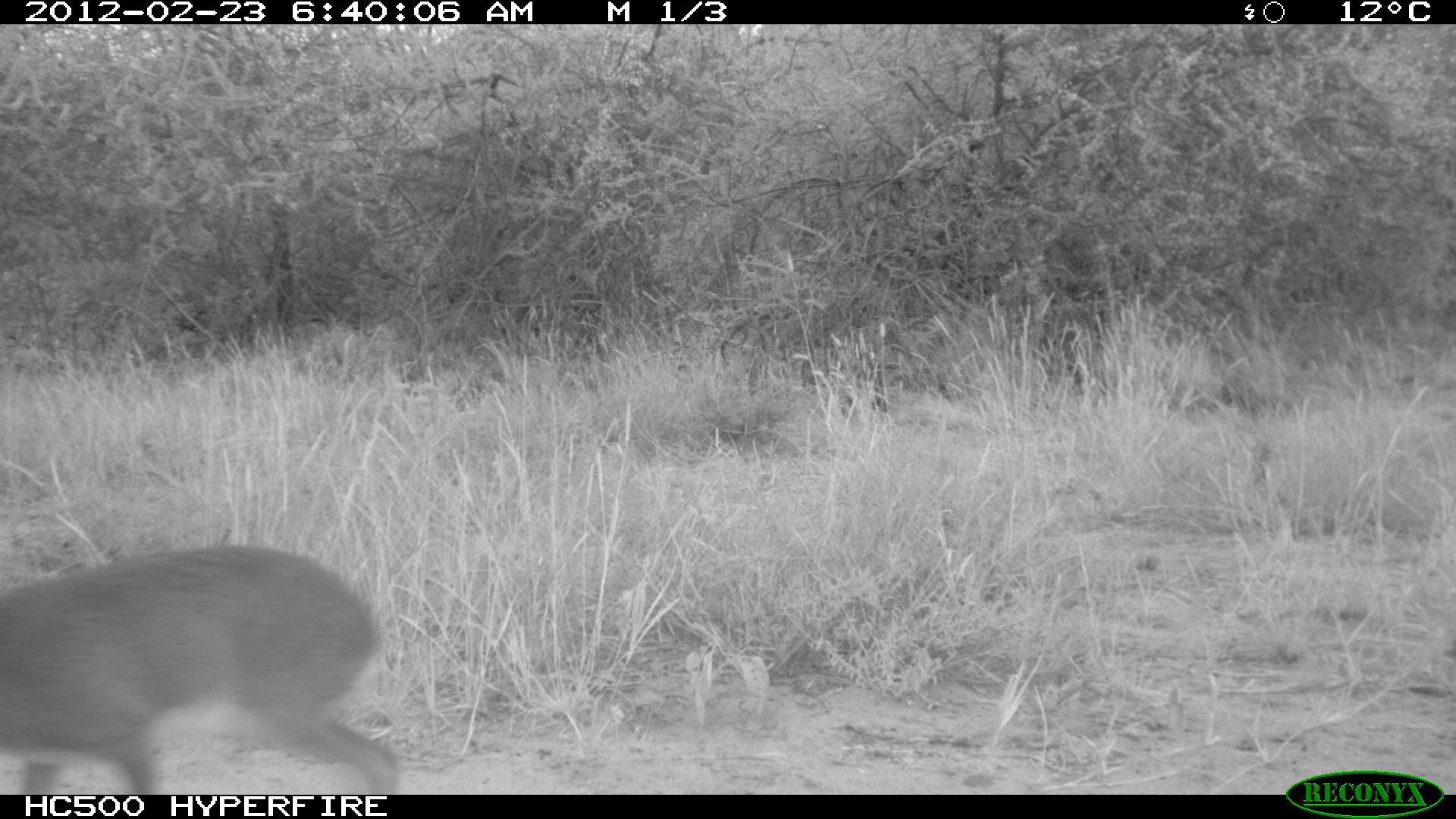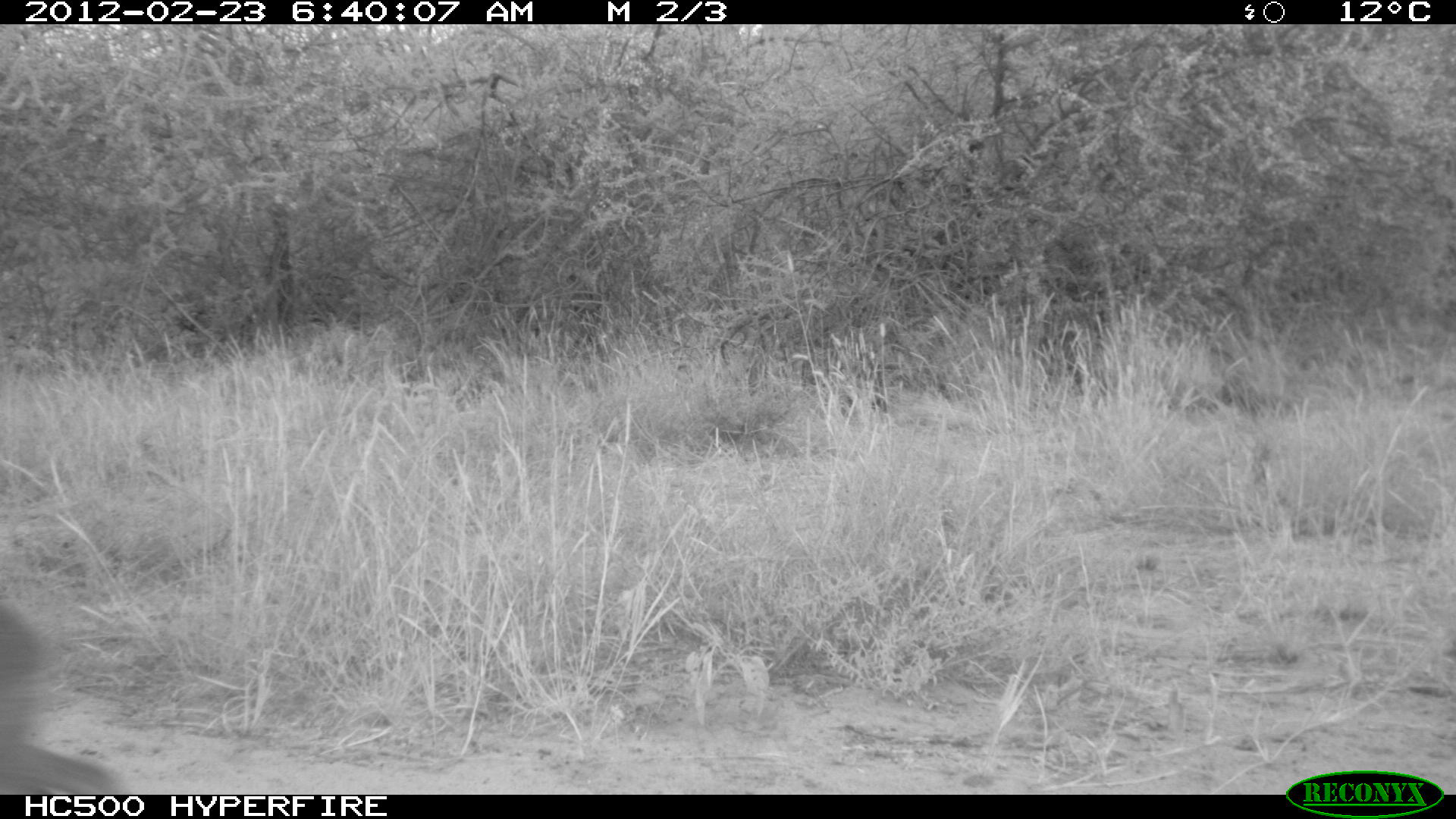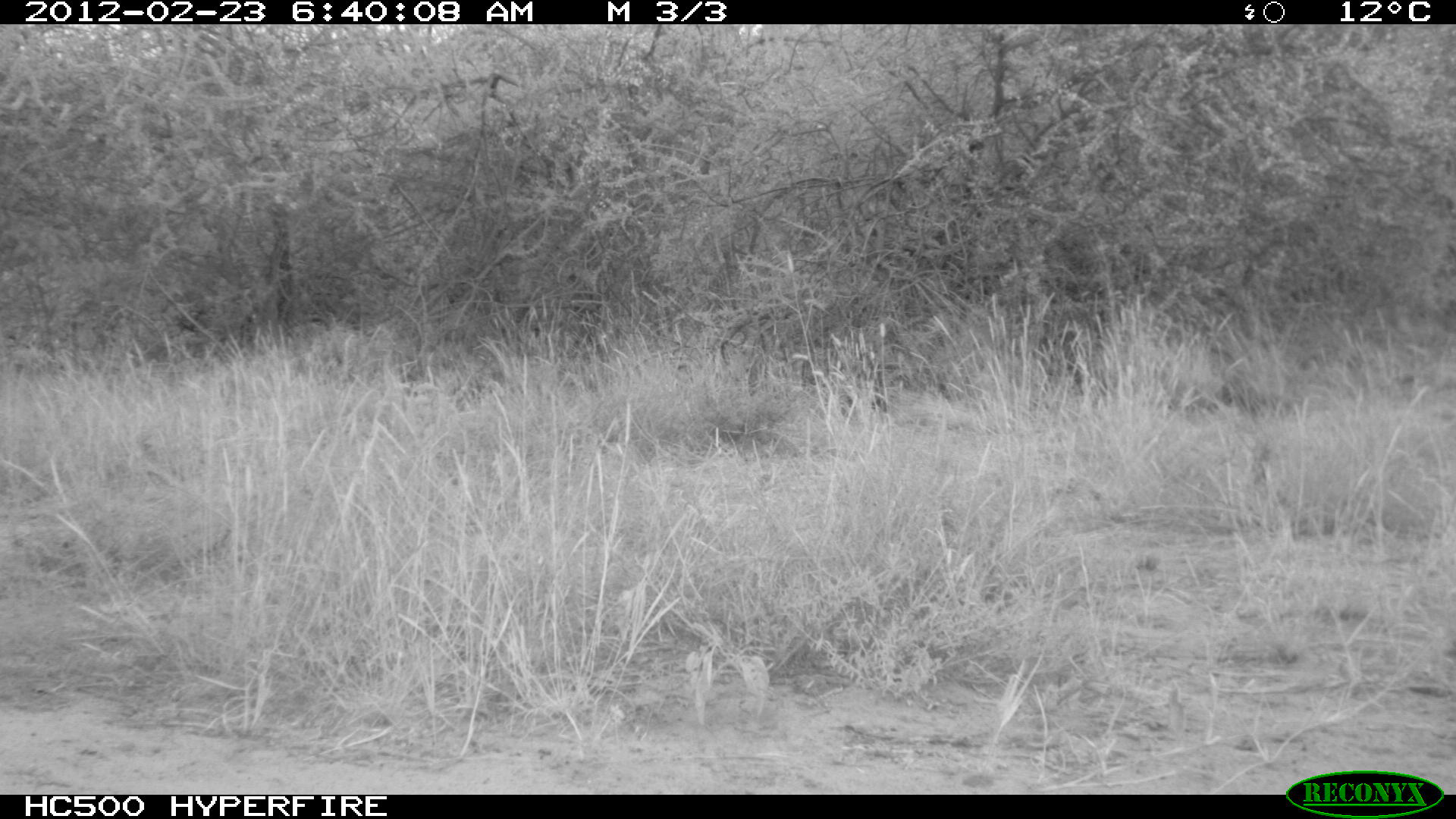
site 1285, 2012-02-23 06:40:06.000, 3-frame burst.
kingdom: Animalia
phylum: Chordata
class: Mammalia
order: Artiodactyla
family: Bovidae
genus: Madoqua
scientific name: Madoqua guentheri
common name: günther's dik-dik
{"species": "Madoqua guentheri (günther's dik-dik)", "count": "1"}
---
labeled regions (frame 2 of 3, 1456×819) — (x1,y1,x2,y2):
madoqua guentheri: (0,591,122,792)